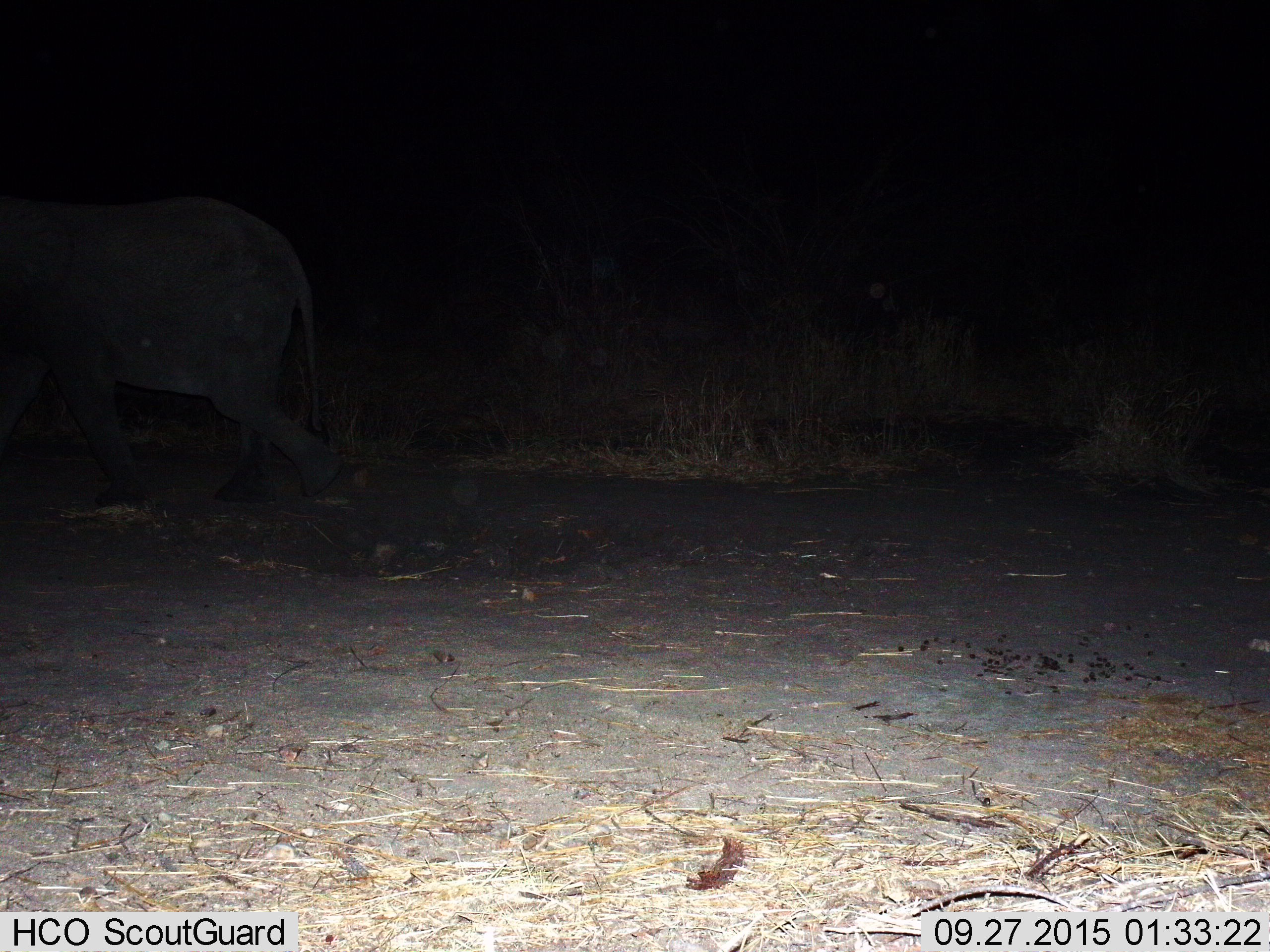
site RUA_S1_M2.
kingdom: Animalia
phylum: Chordata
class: Mammalia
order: Proboscidea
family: Elephantidae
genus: Loxodonta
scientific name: Loxodonta africana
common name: african bush elephant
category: elephant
Elephant (african bush elephant) (Loxodonta africana), count 1. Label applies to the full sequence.